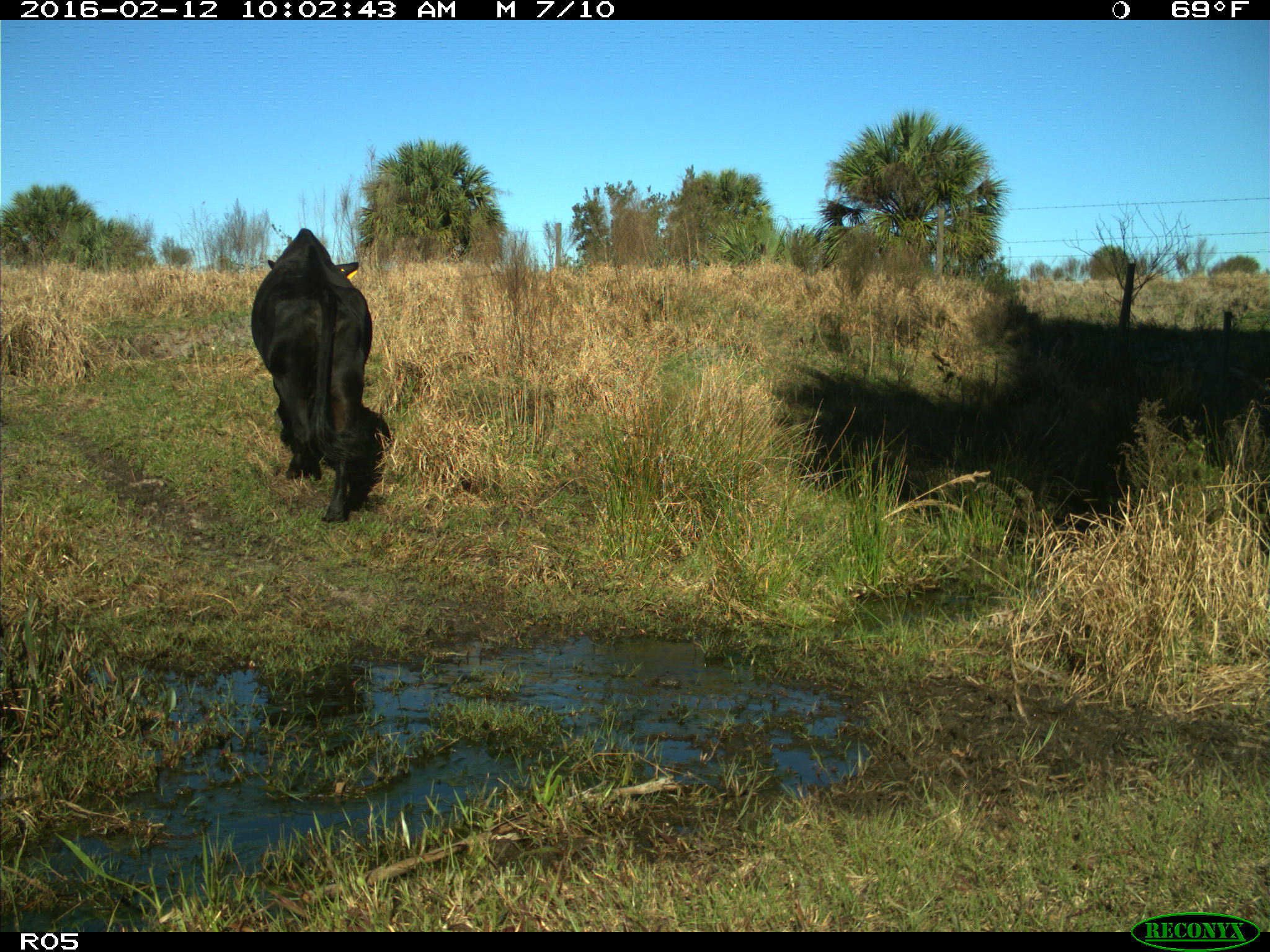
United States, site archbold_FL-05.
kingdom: Animalia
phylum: Chordata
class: Mammalia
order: Artiodactyla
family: Bovidae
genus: Bos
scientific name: Bos taurus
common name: domestic cow